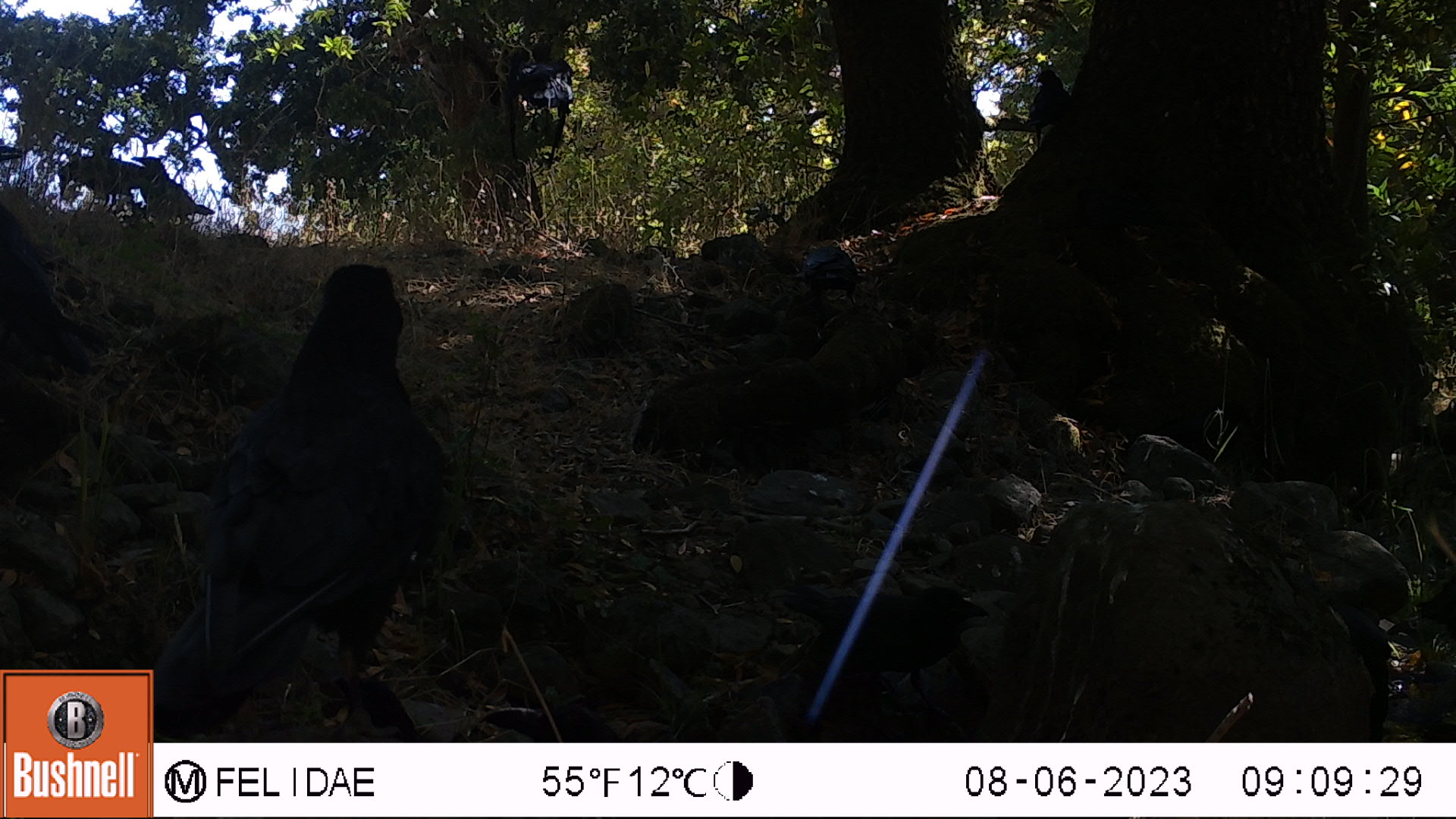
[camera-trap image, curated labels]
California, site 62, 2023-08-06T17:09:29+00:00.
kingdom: Animalia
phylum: Chordata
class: Aves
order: Passeriformes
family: Corvidae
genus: Corvus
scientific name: Corvus brachyrhynchos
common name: american crow